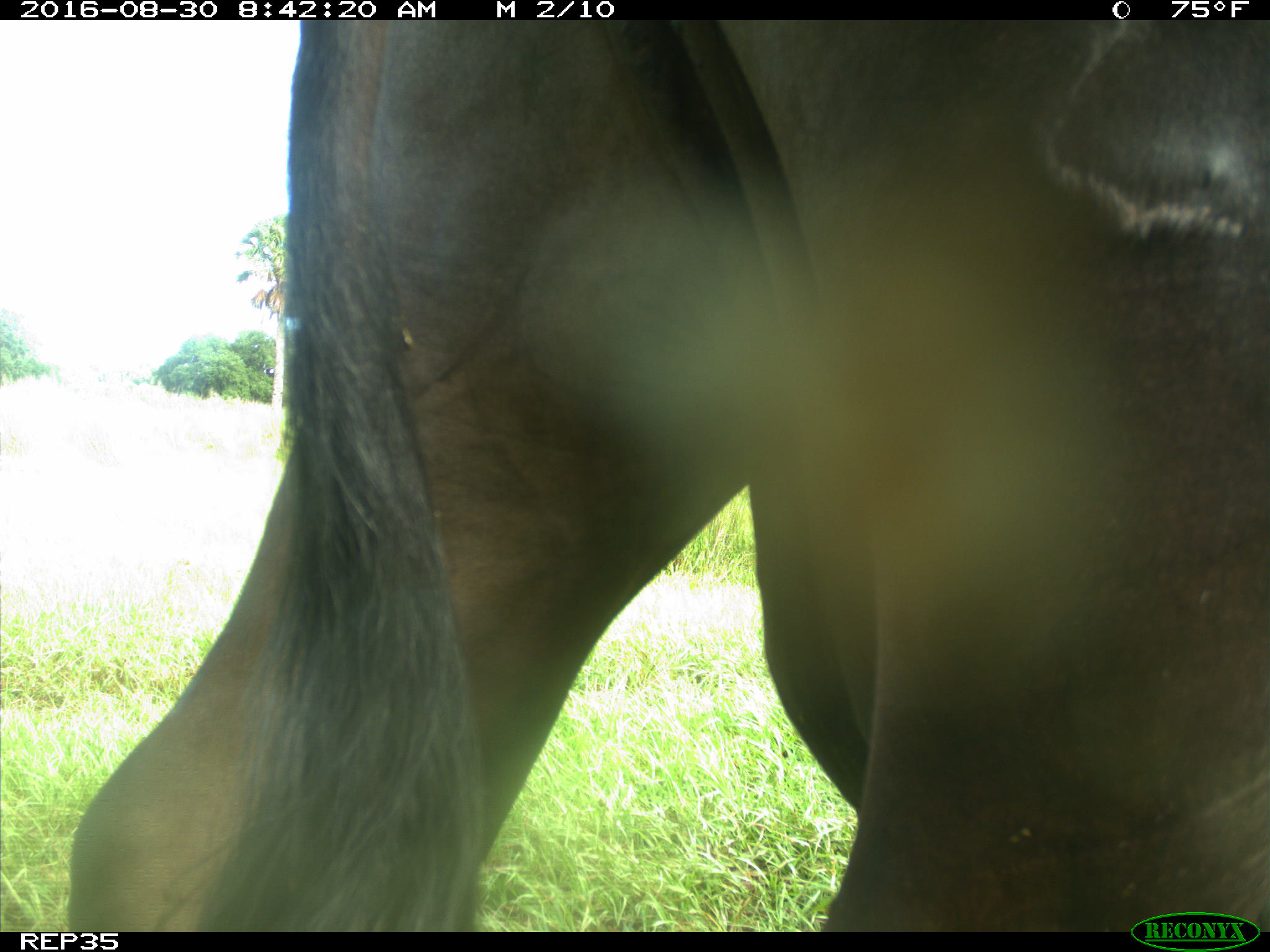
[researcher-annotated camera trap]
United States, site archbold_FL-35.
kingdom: Animalia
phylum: Chordata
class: Mammalia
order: Artiodactyla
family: Bovidae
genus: Bos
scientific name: Bos taurus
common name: domestic cow